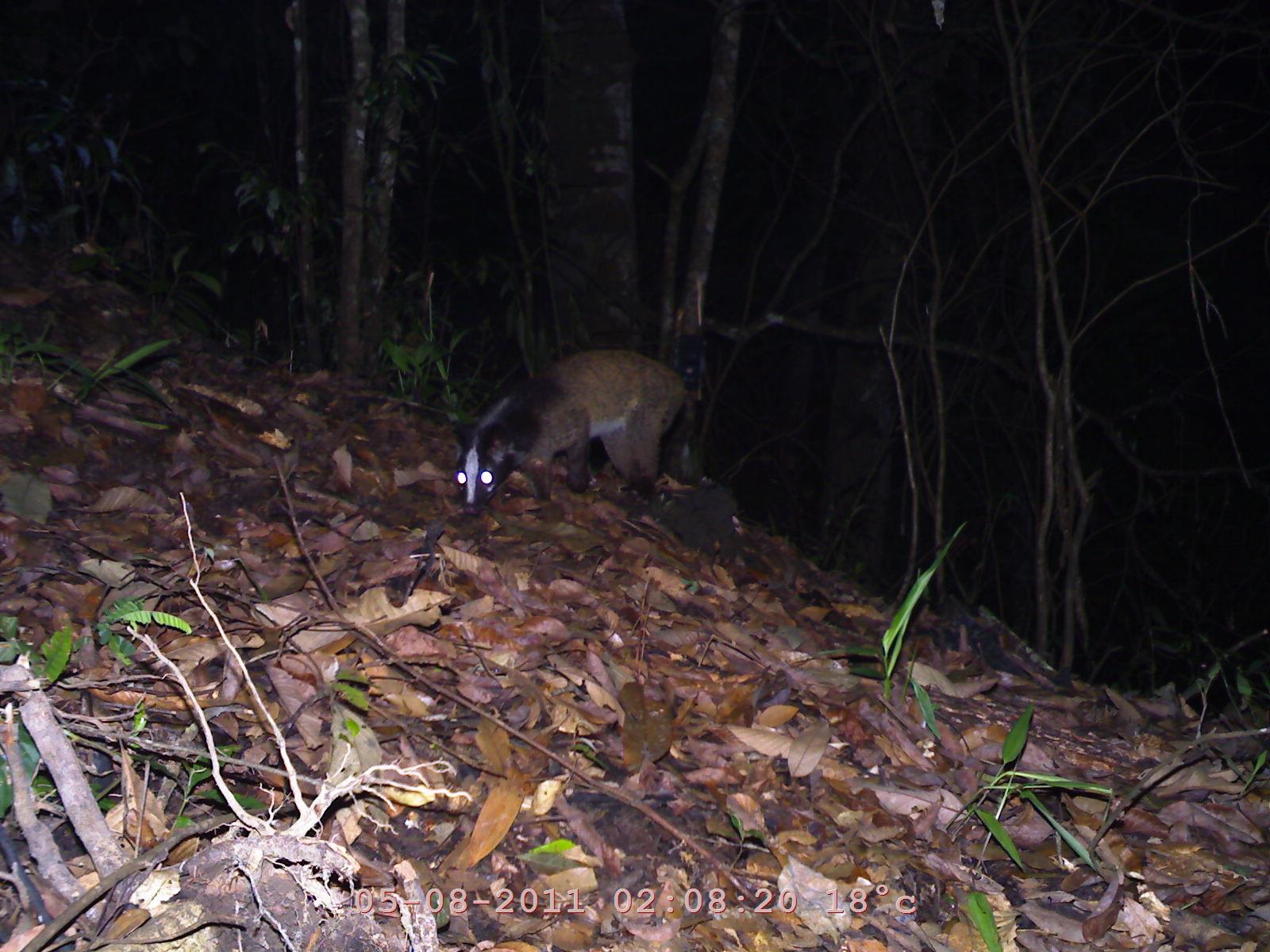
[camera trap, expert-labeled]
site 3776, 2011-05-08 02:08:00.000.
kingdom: Animalia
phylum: Chordata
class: Mammalia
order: Carnivora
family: Viverridae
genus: Paguma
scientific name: Paguma larvata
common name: masked palm civet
Paguma larvata (masked palm civet), count 1.